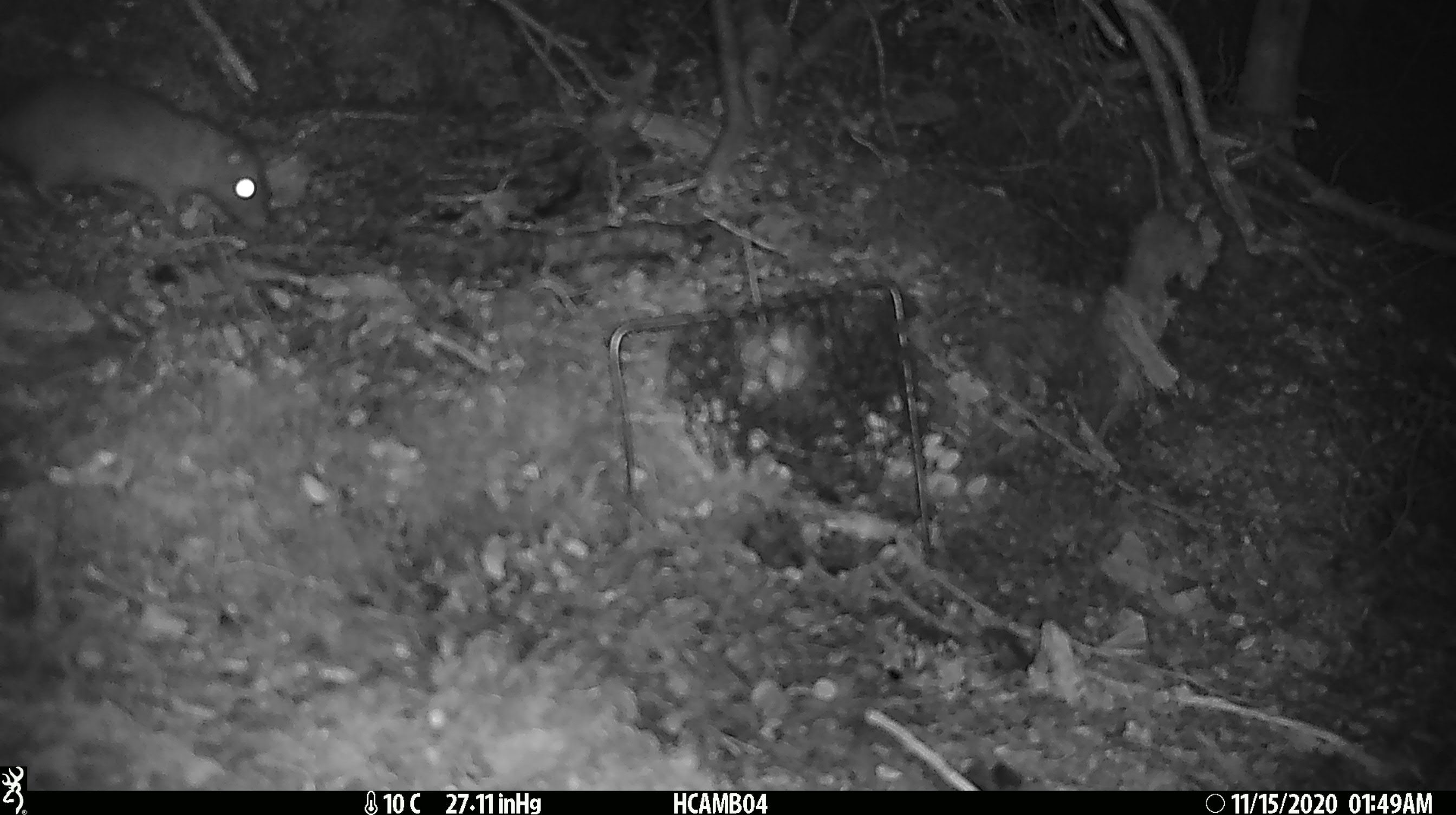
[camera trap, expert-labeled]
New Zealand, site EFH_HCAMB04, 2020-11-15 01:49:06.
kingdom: Animalia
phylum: Chordata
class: Mammalia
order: Rodentia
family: Muridae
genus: Rattus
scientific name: Rattus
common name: rat